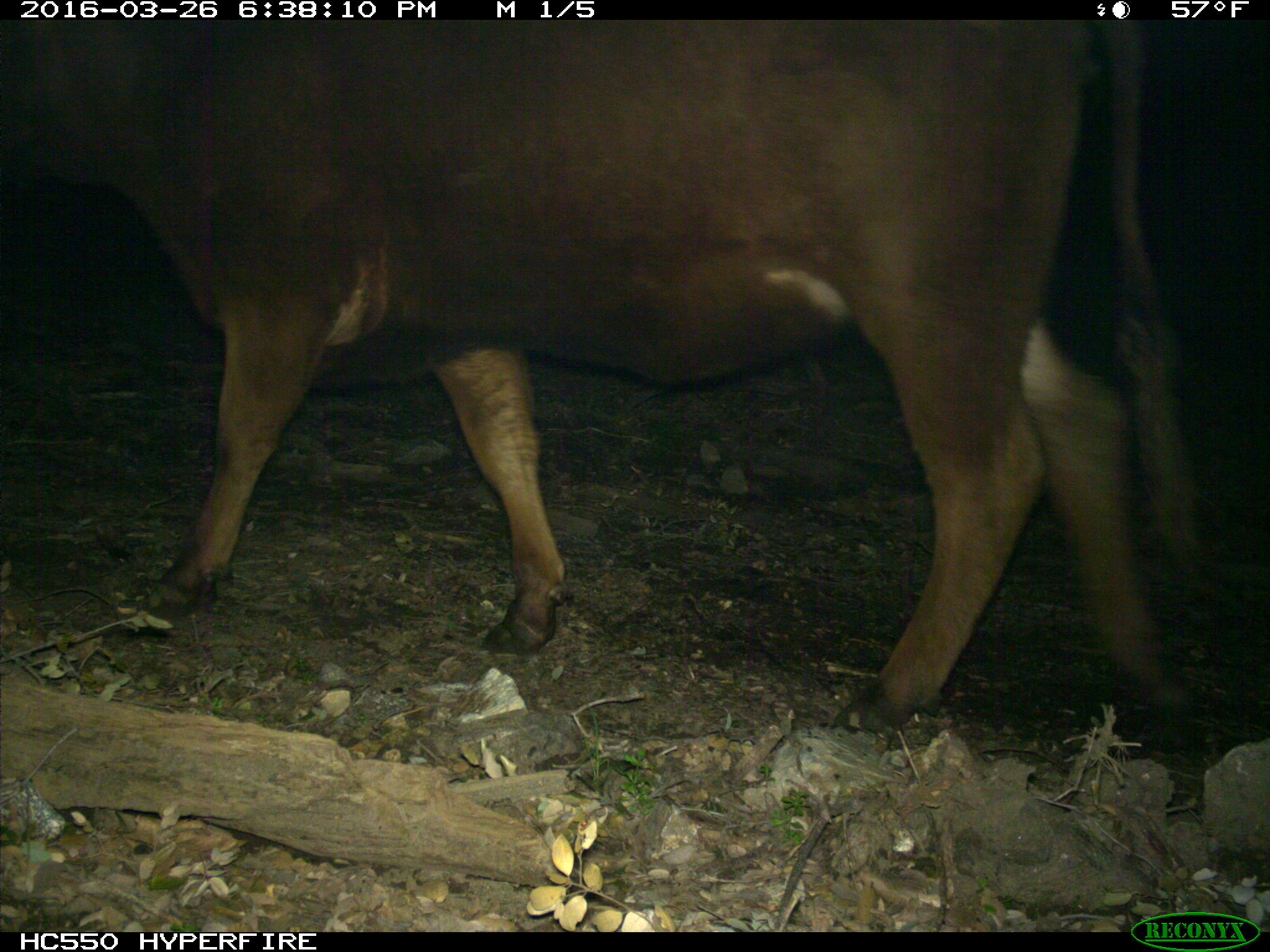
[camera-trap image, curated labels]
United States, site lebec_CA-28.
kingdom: Animalia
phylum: Chordata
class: Mammalia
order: Artiodactyla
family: Bovidae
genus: Bos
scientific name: Bos taurus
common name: domestic cow